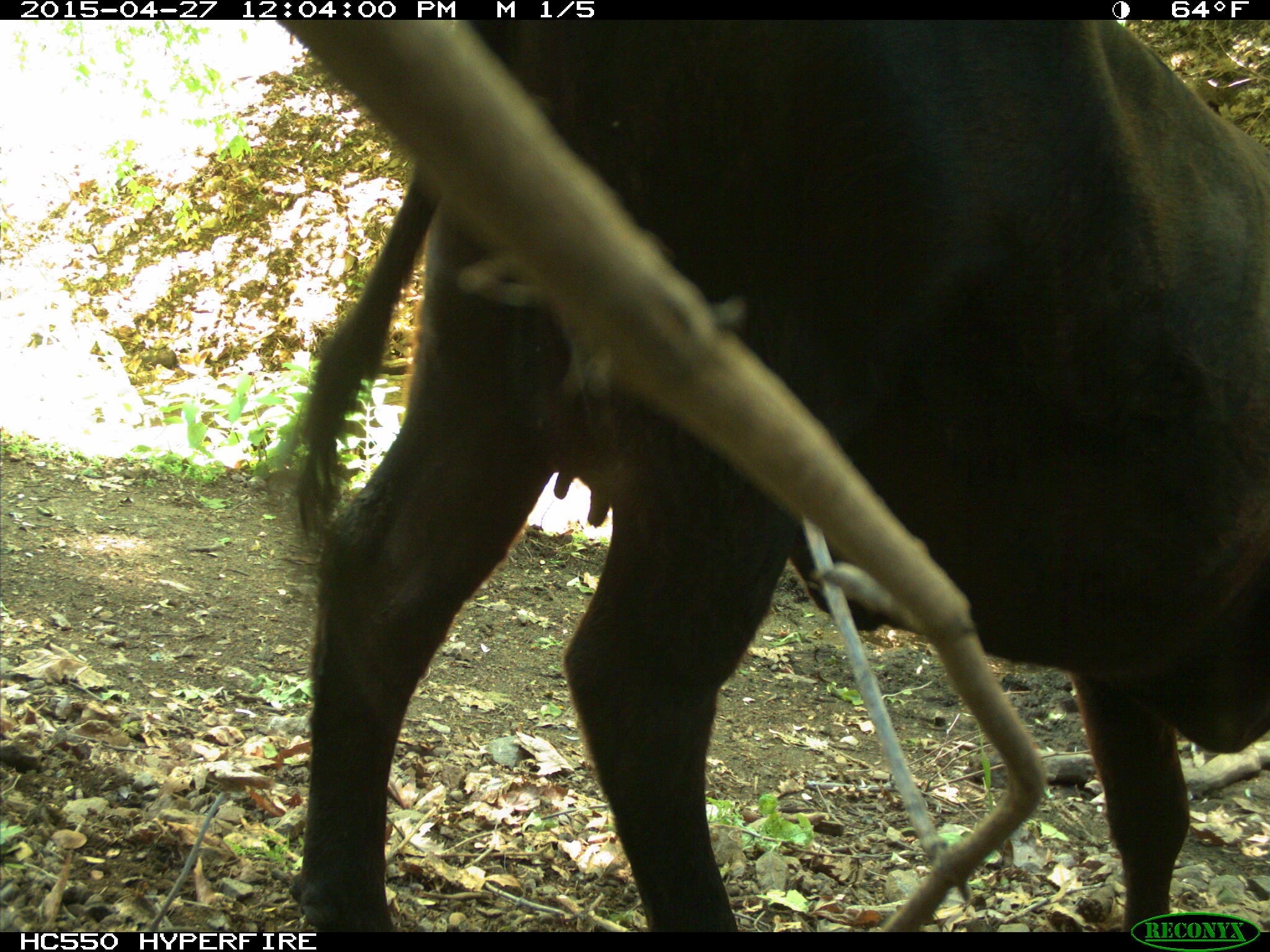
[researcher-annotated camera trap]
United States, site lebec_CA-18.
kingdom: Animalia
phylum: Chordata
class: Mammalia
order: Artiodactyla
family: Bovidae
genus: Bos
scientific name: Bos taurus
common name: domestic cow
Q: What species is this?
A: Bos taurus (domestic cow).